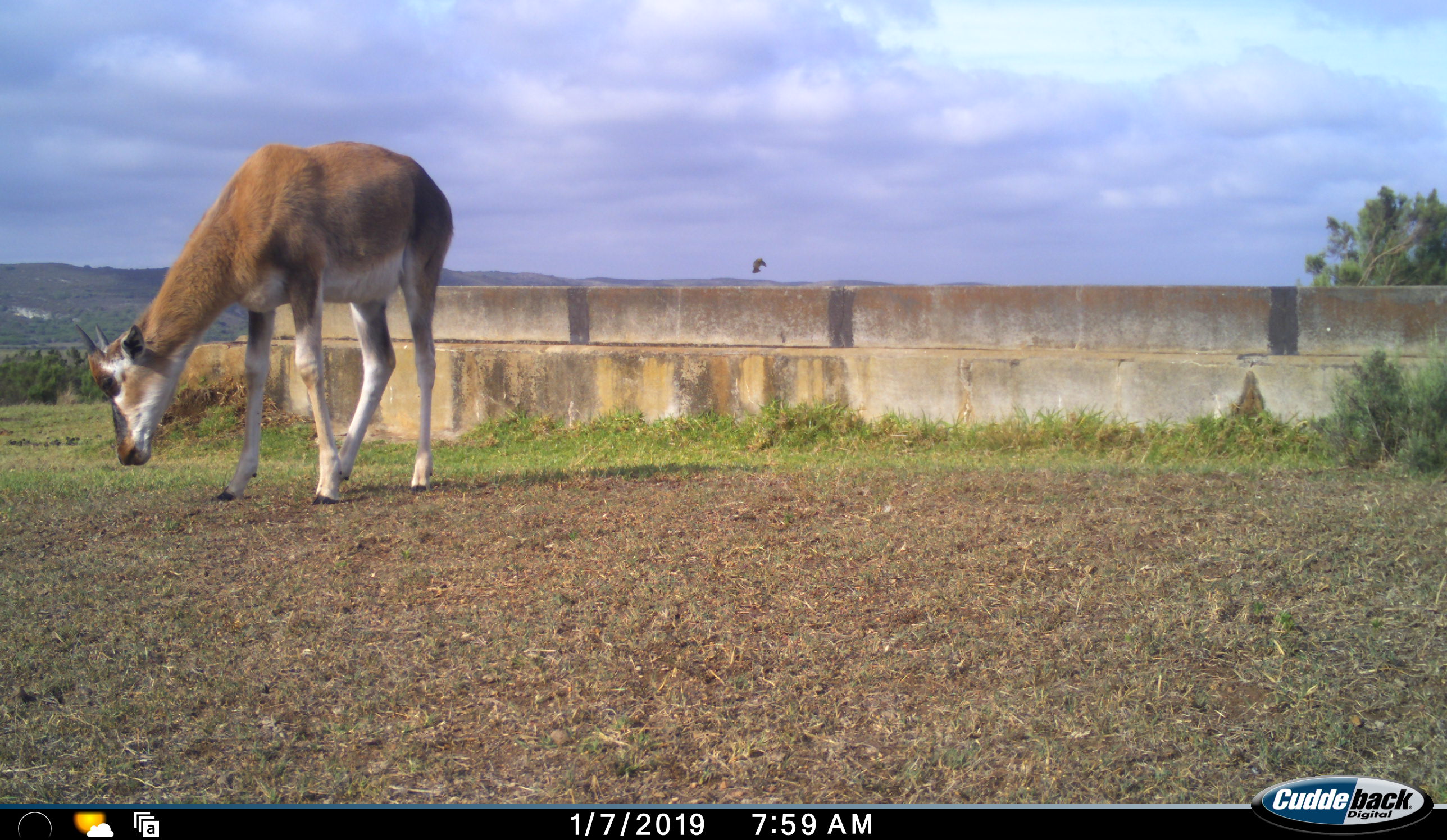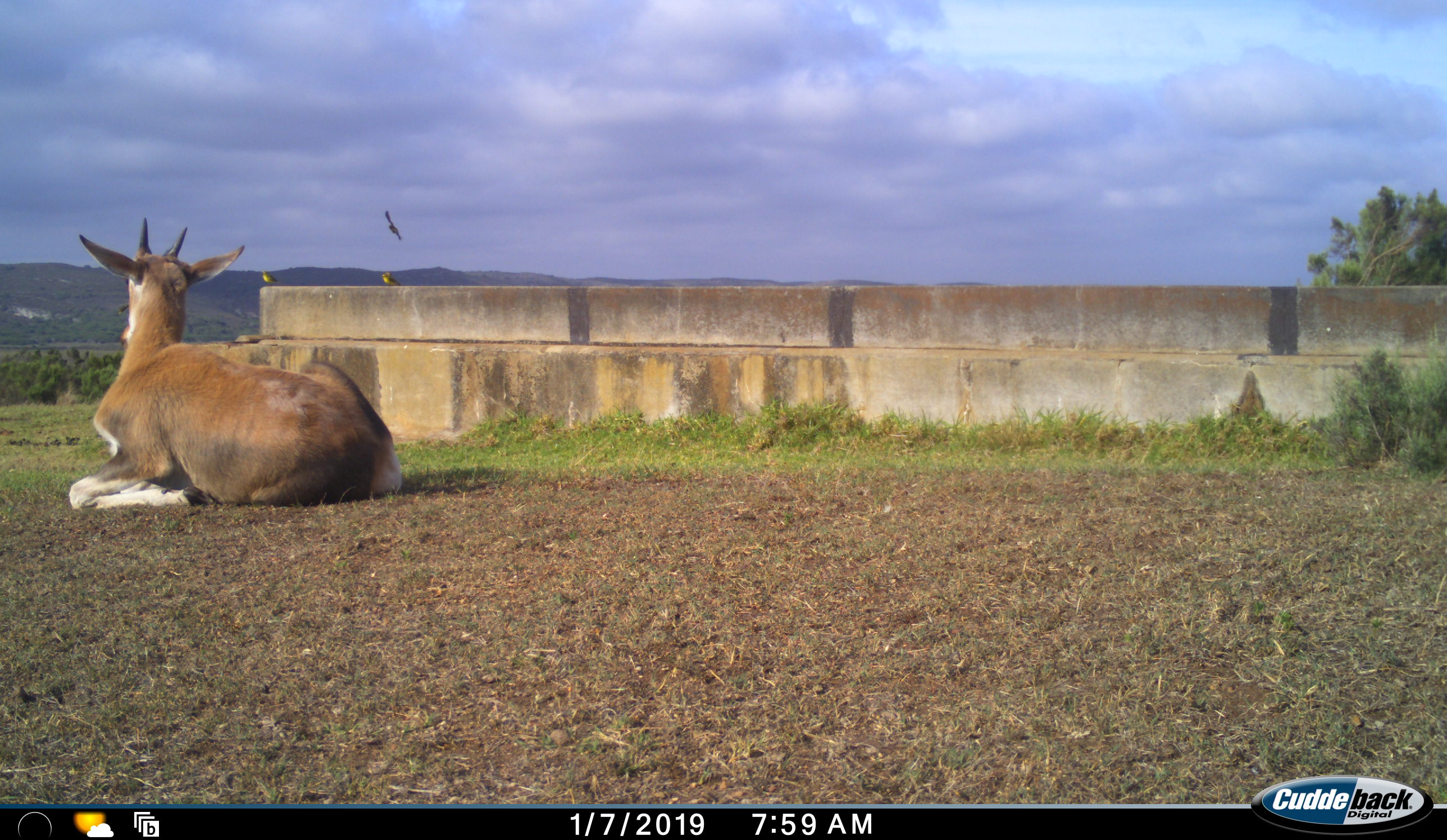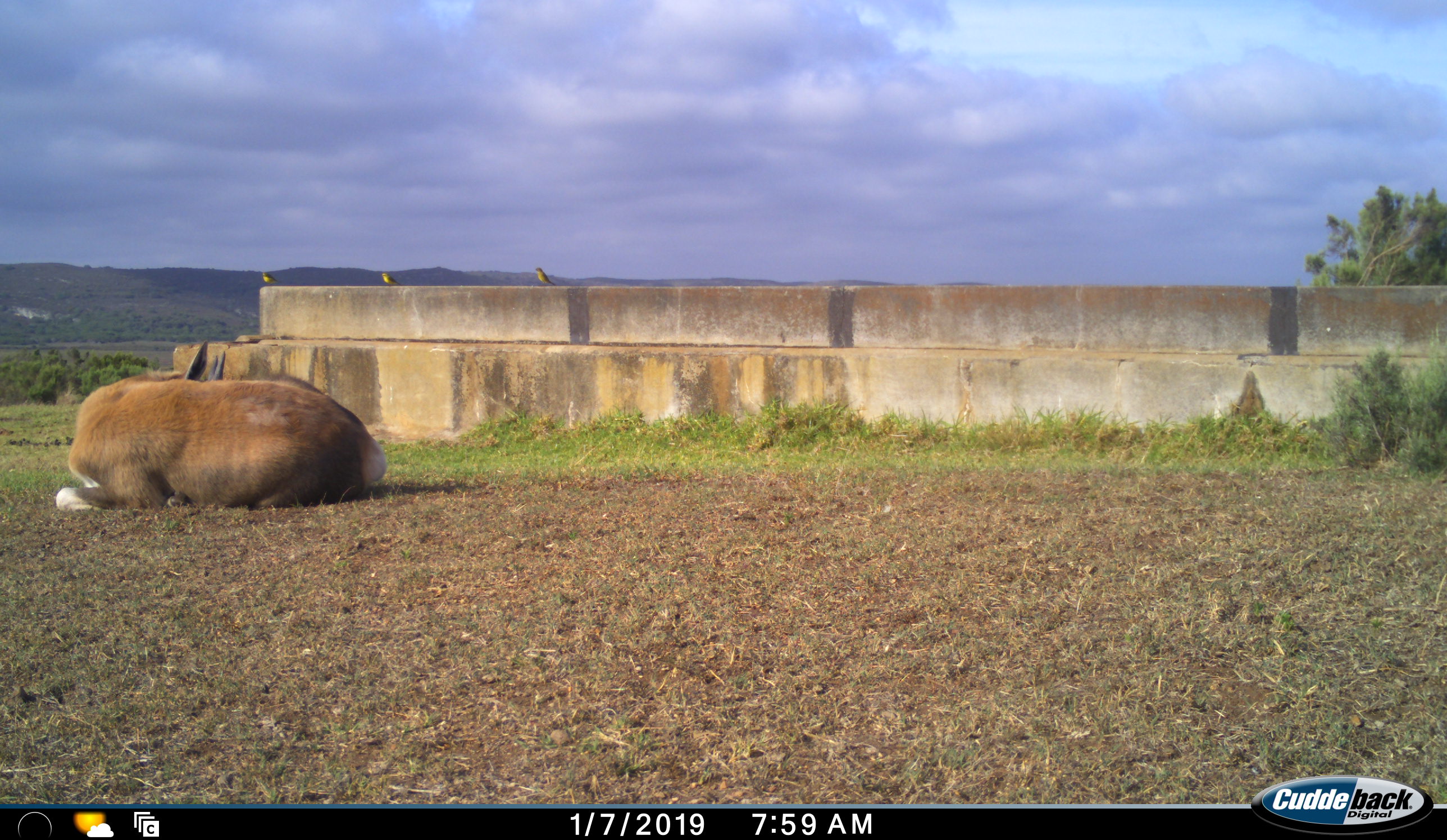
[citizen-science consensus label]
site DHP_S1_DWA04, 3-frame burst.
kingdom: Animalia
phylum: Chordata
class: Aves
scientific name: Aves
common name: bird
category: birdother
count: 3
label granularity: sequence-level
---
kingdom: Animalia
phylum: Chordata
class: Mammalia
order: Artiodactyla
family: Bovidae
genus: Damaliscus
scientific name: Damaliscus pygargus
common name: bontebok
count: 1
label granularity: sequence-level